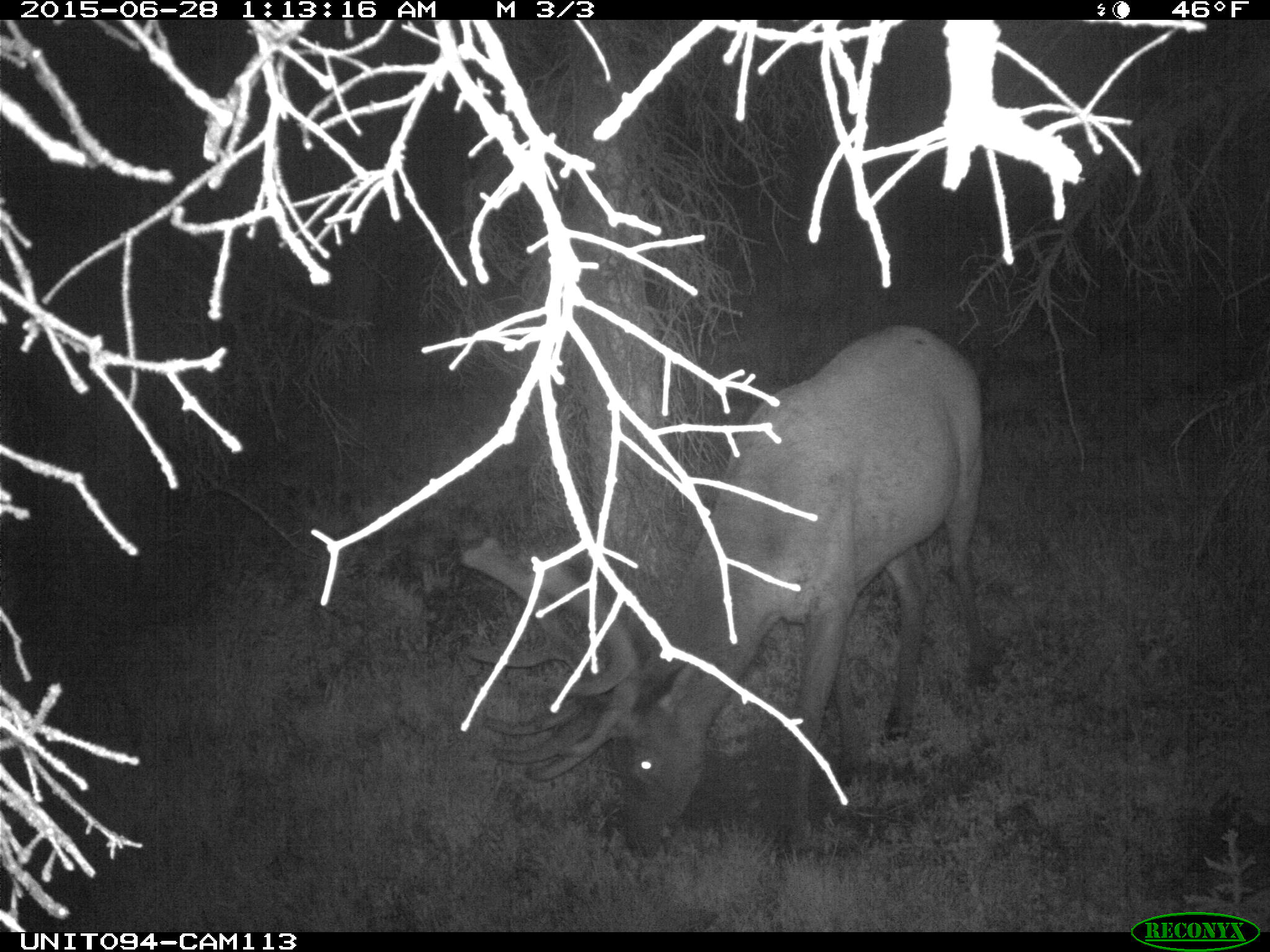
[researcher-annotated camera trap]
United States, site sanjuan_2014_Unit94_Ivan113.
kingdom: Animalia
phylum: Chordata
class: Mammalia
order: Artiodactyla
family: Cervidae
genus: Cervus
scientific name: Cervus elaphus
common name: red deer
Cervus elaphus (red deer).